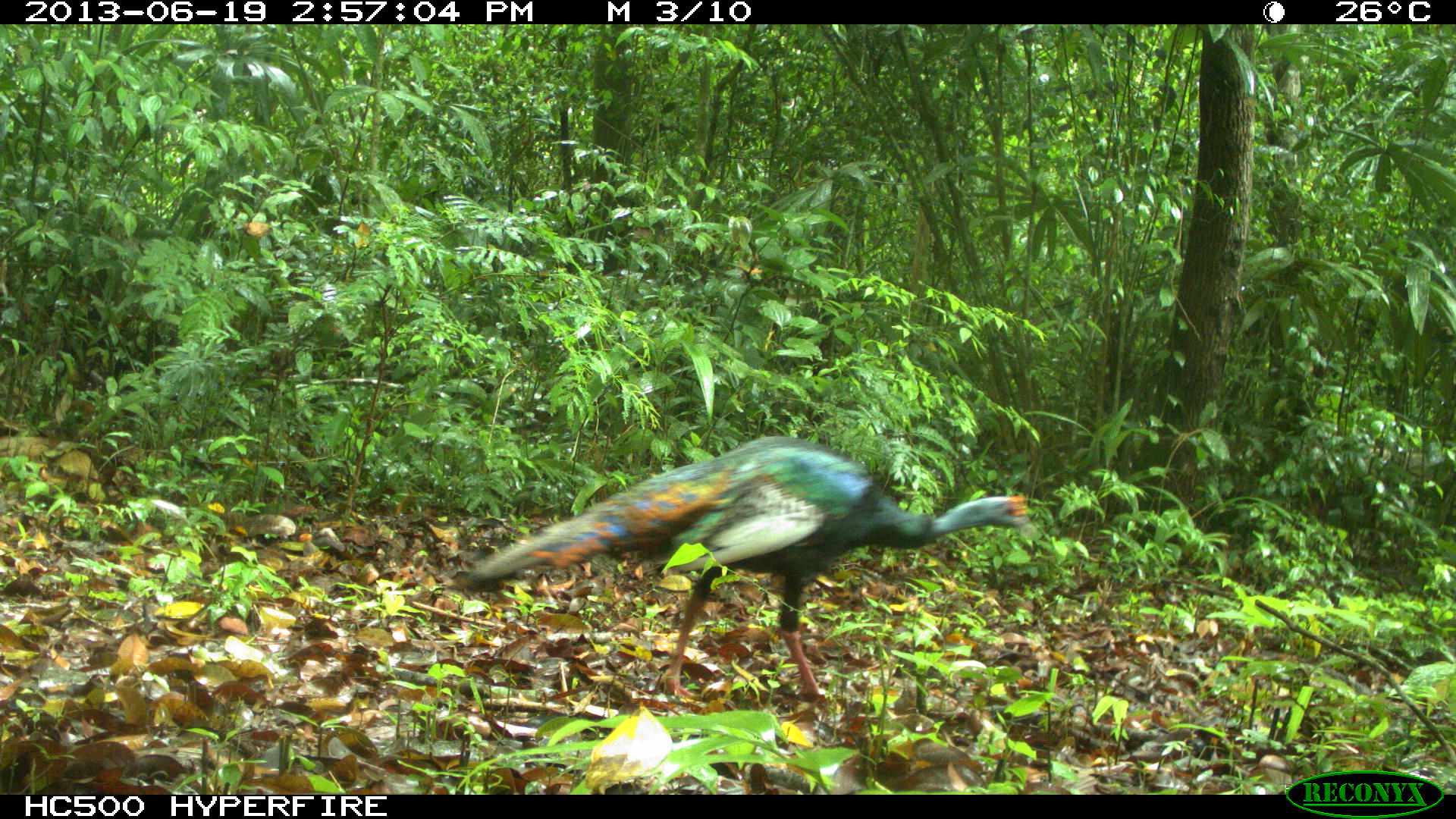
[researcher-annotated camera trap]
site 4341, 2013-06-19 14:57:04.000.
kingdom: Animalia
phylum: Chordata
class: Aves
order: Galliformes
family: Phasianidae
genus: Meleagris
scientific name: Meleagris ocellata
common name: ocellated turkey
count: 1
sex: male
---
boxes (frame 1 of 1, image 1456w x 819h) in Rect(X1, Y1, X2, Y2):
meleagris ocellata: Rect(453, 430, 1036, 707); Rect(1076, 697, 1081, 701)